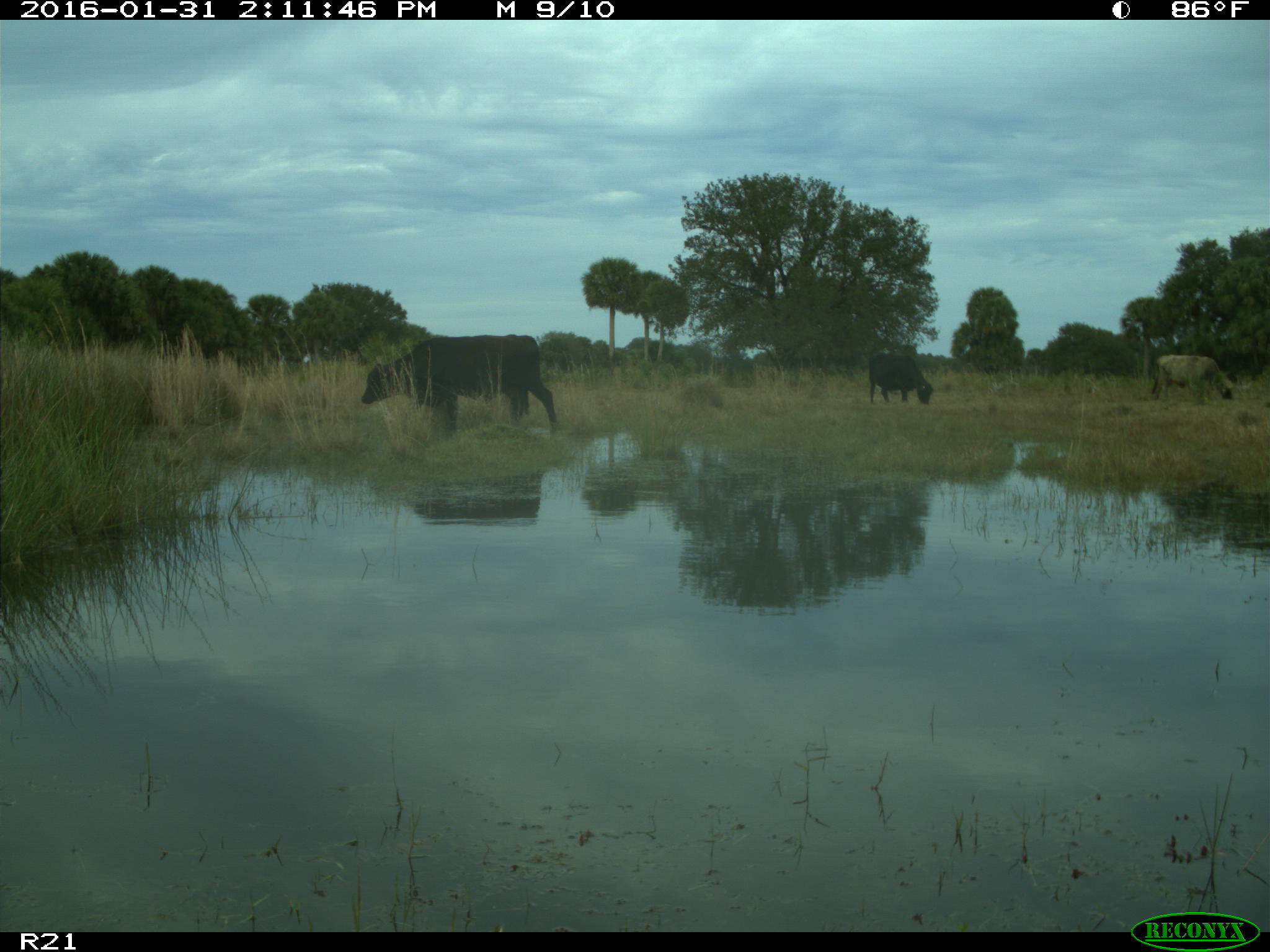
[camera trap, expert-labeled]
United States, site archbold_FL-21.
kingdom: Animalia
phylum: Chordata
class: Mammalia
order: Artiodactyla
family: Bovidae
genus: Bos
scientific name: Bos taurus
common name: domestic cow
Bos taurus (domestic cow).